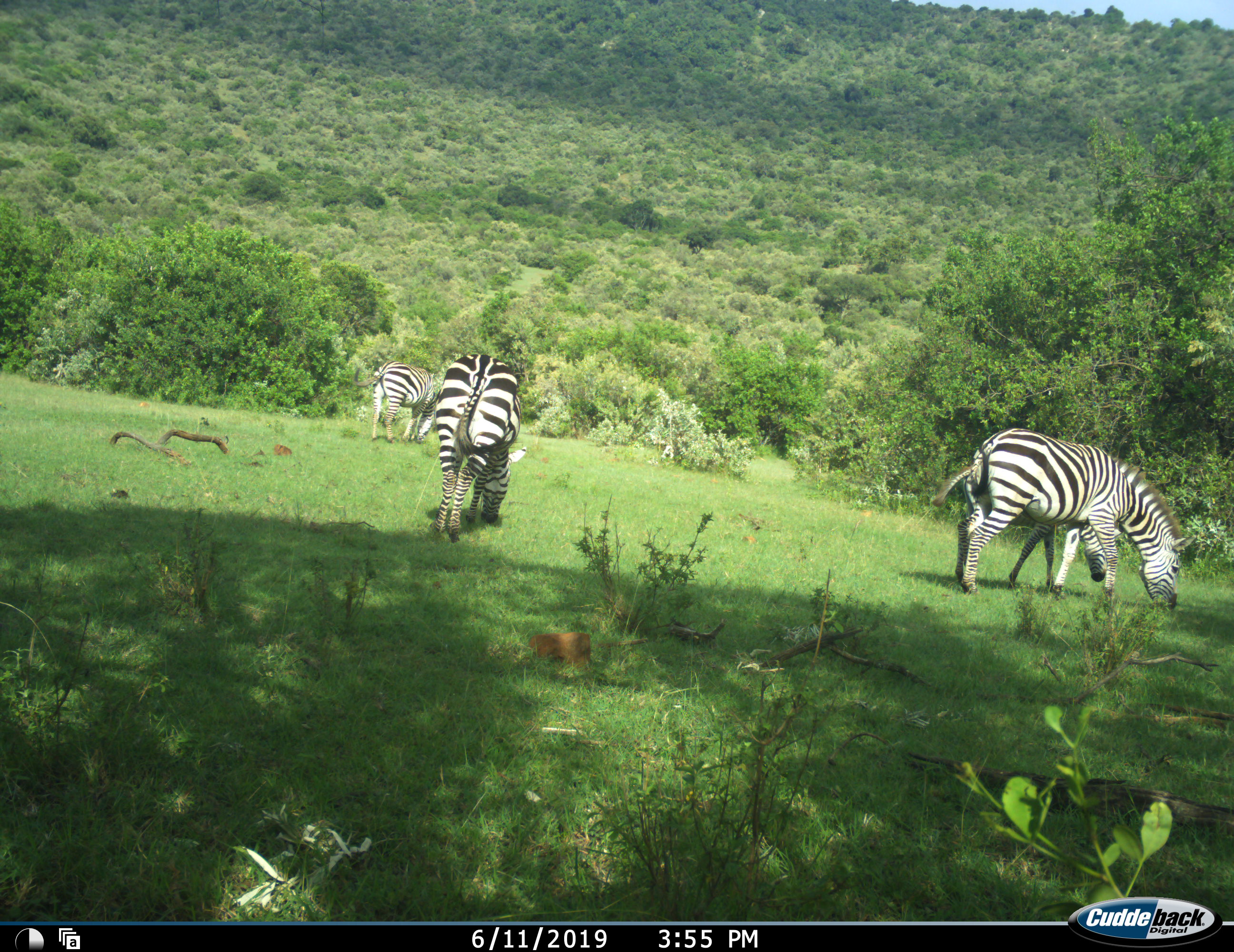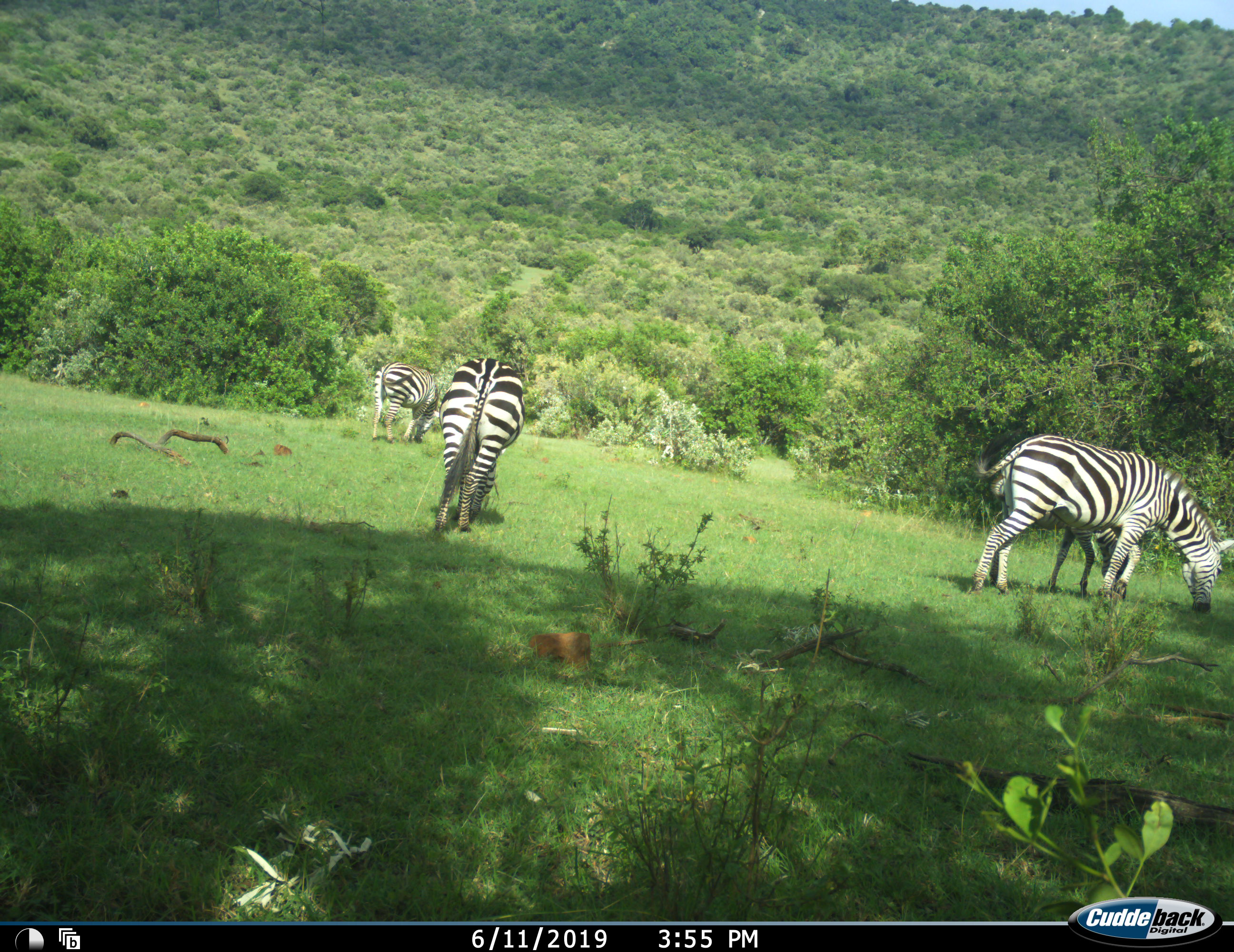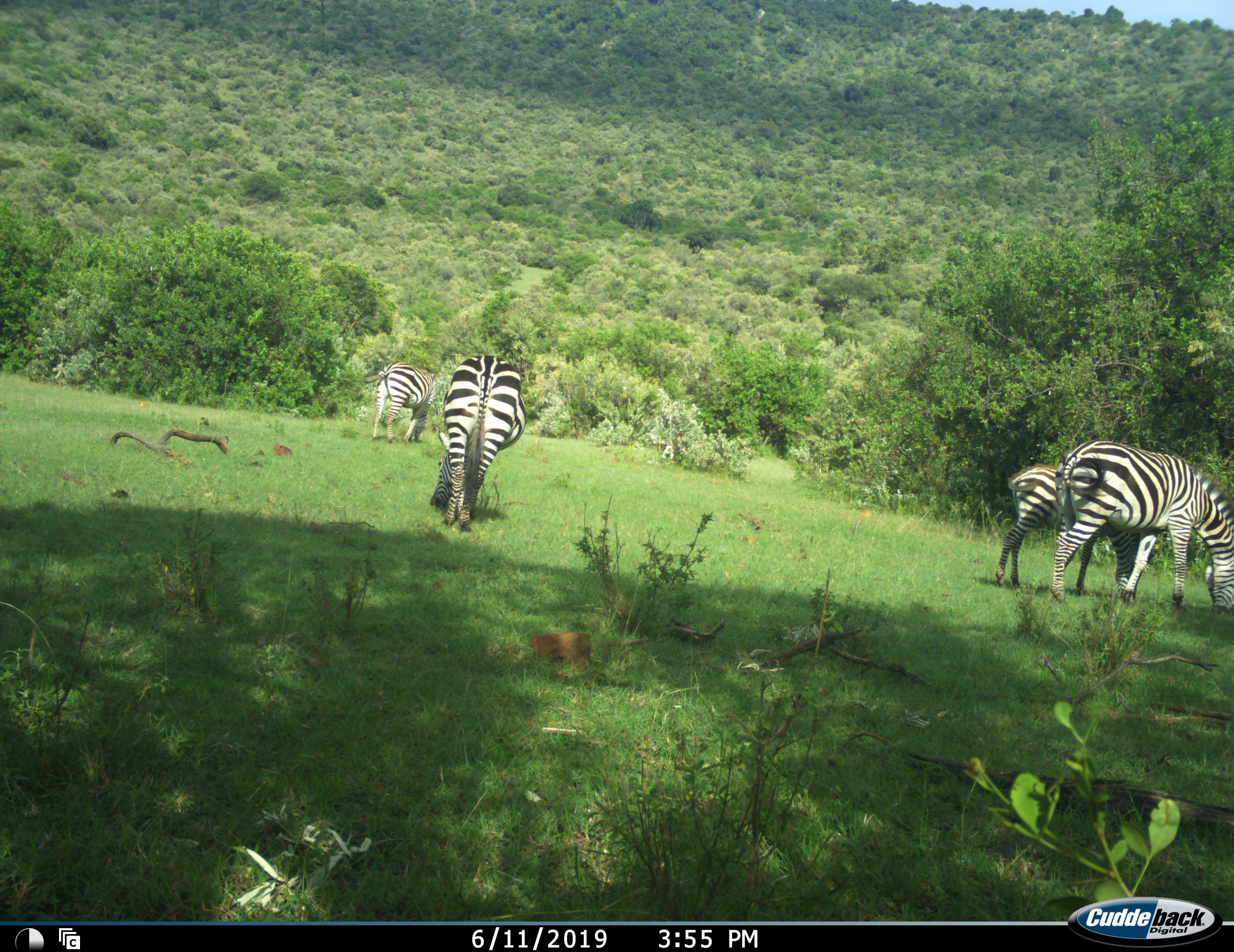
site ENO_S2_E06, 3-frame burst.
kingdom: Animalia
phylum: Chordata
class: Mammalia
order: Perissodactyla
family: Equidae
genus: Equus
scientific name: Equus quagga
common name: plains zebra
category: zebraplains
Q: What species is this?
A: Zebraplains (plains zebra) (Equus quagga).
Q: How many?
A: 4.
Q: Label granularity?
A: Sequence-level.